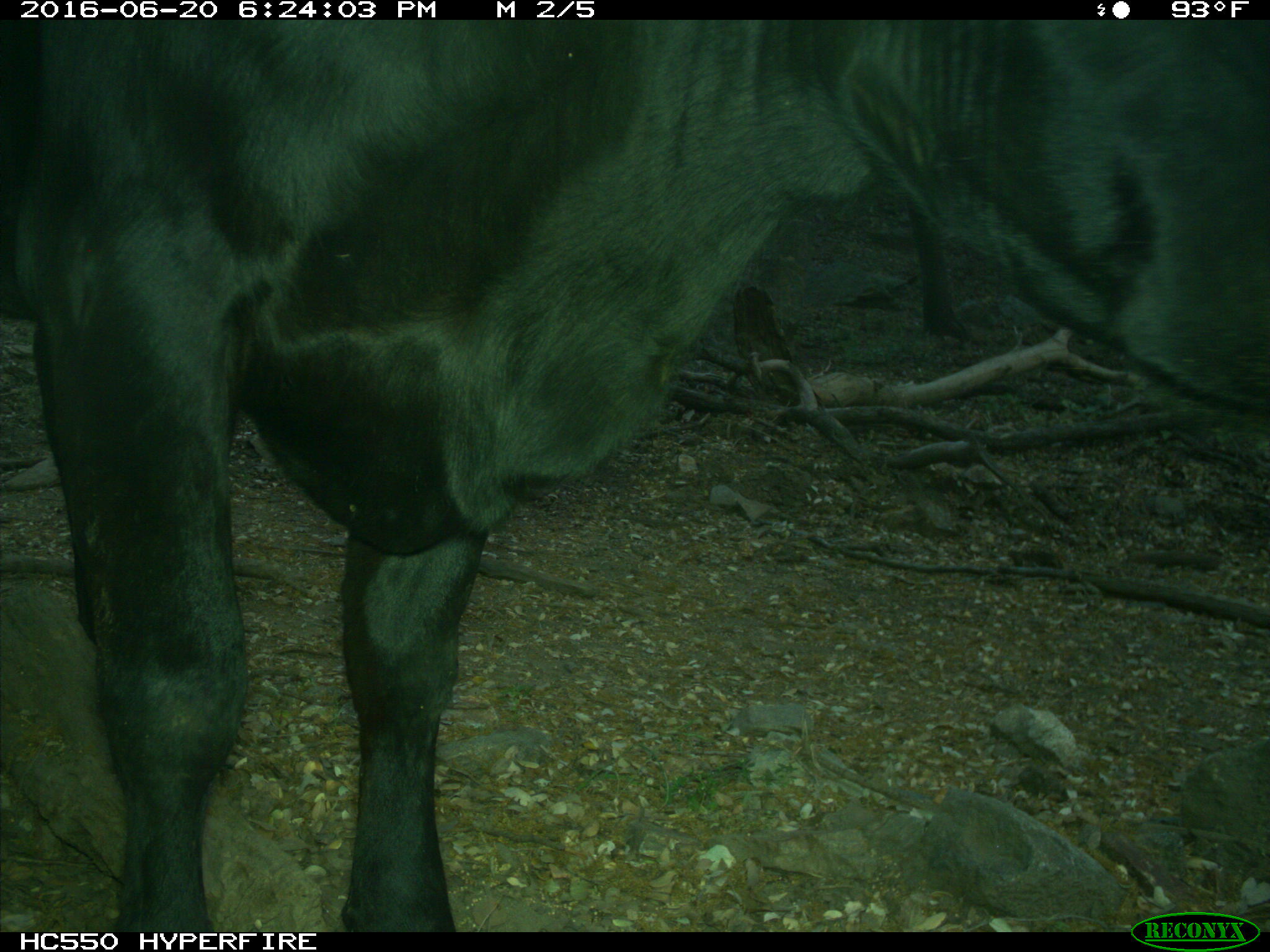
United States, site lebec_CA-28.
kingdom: Animalia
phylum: Chordata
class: Mammalia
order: Artiodactyla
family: Bovidae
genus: Bos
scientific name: Bos taurus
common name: domestic cow